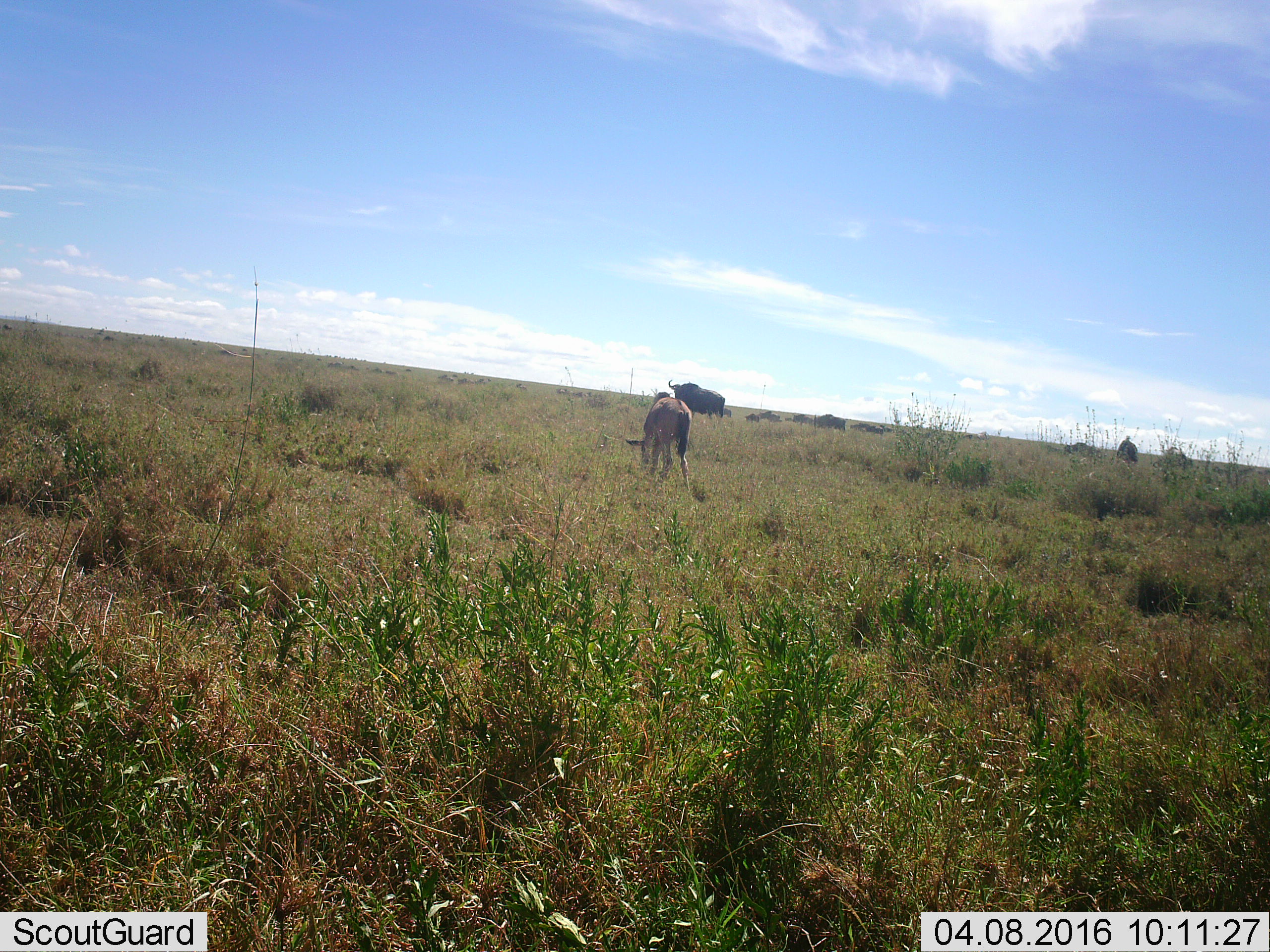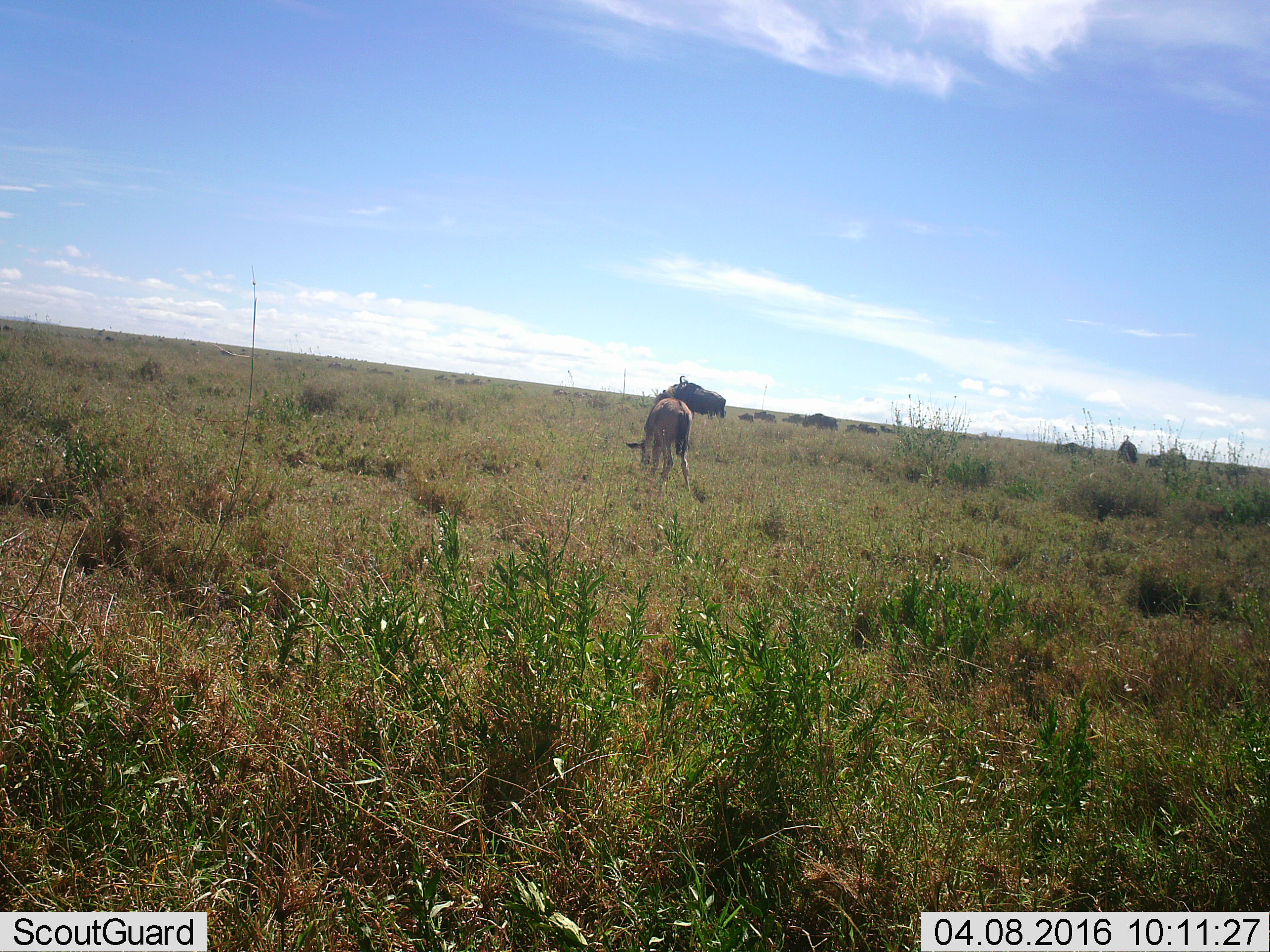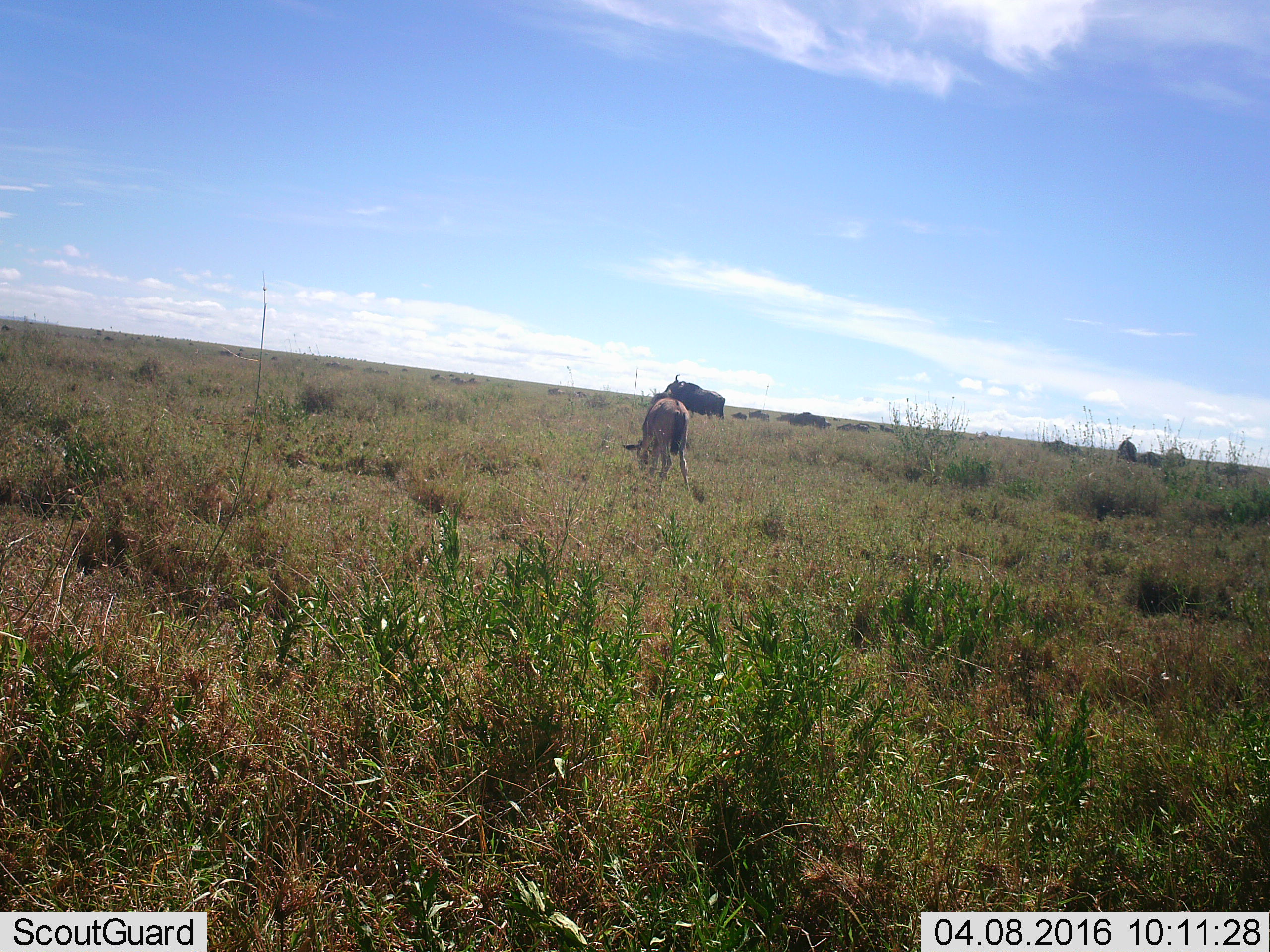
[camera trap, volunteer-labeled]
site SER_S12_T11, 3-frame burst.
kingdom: Animalia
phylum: Chordata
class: Mammalia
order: Artiodactyla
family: Bovidae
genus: Connochaetes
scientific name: Connochaetes taurinus taurinus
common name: blue wildebeest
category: wildebeestblue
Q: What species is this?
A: Wildebeestblue (blue wildebeest) (Connochaetes taurinus taurinus).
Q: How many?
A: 11-50.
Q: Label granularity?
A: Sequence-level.